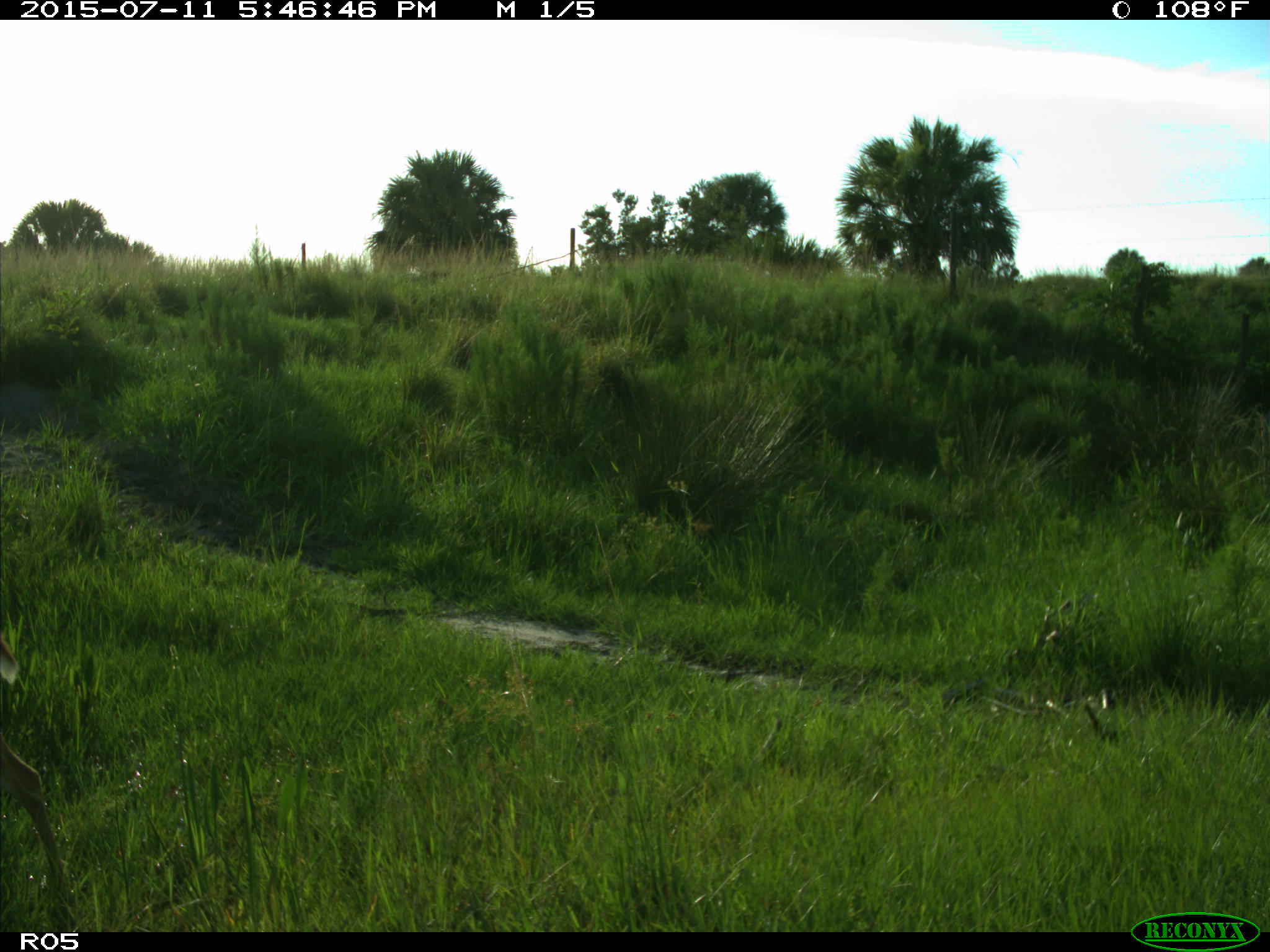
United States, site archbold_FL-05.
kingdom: Animalia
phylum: Chordata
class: Mammalia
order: Artiodactyla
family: Cervidae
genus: Odocoileus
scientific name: Odocoileus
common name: deer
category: unidentified deer